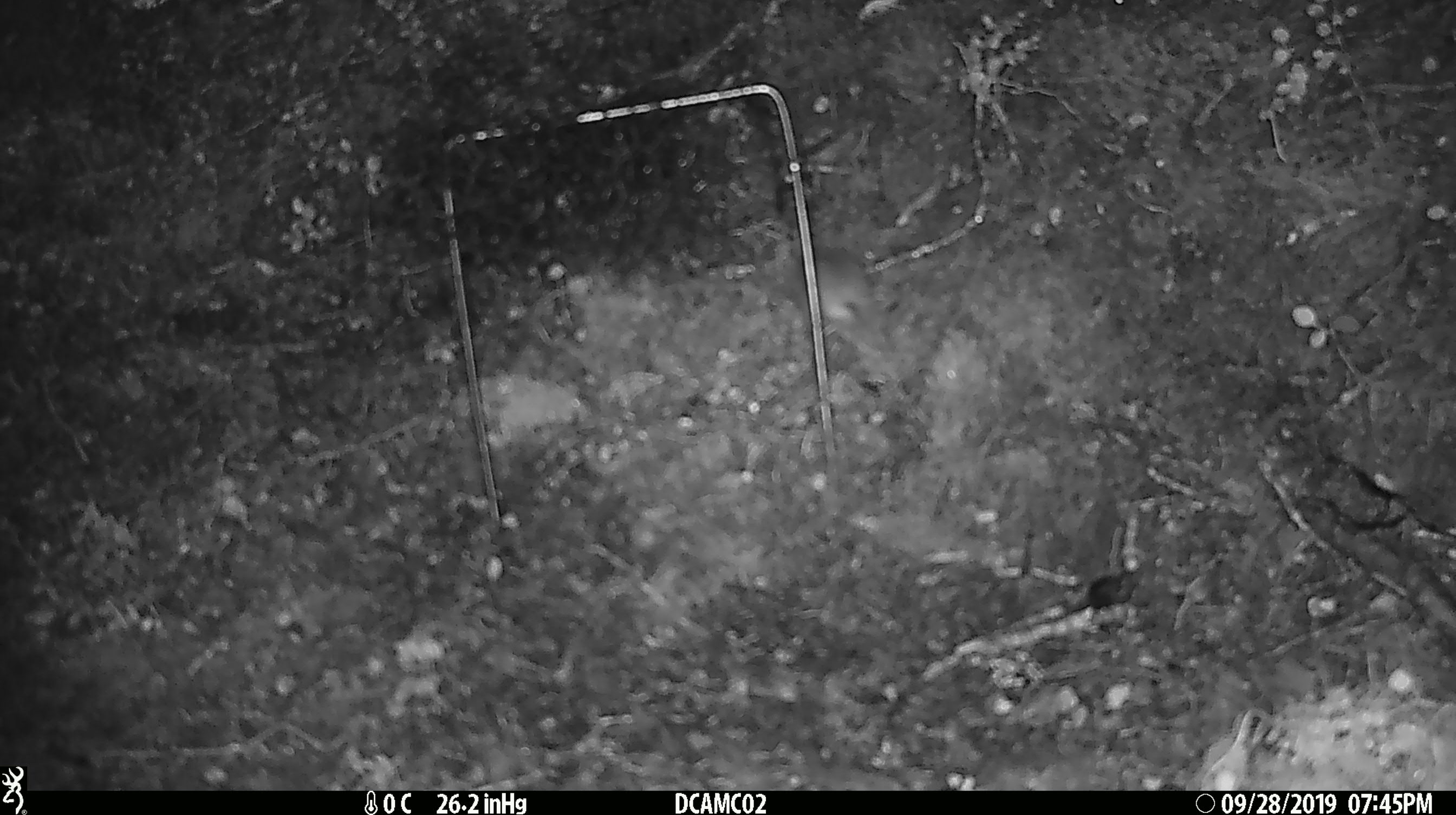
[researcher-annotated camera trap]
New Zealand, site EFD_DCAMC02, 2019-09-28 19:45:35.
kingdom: Animalia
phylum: Chordata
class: Mammalia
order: Rodentia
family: Muridae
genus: Mus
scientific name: Mus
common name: mouse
Mouse (Mus).